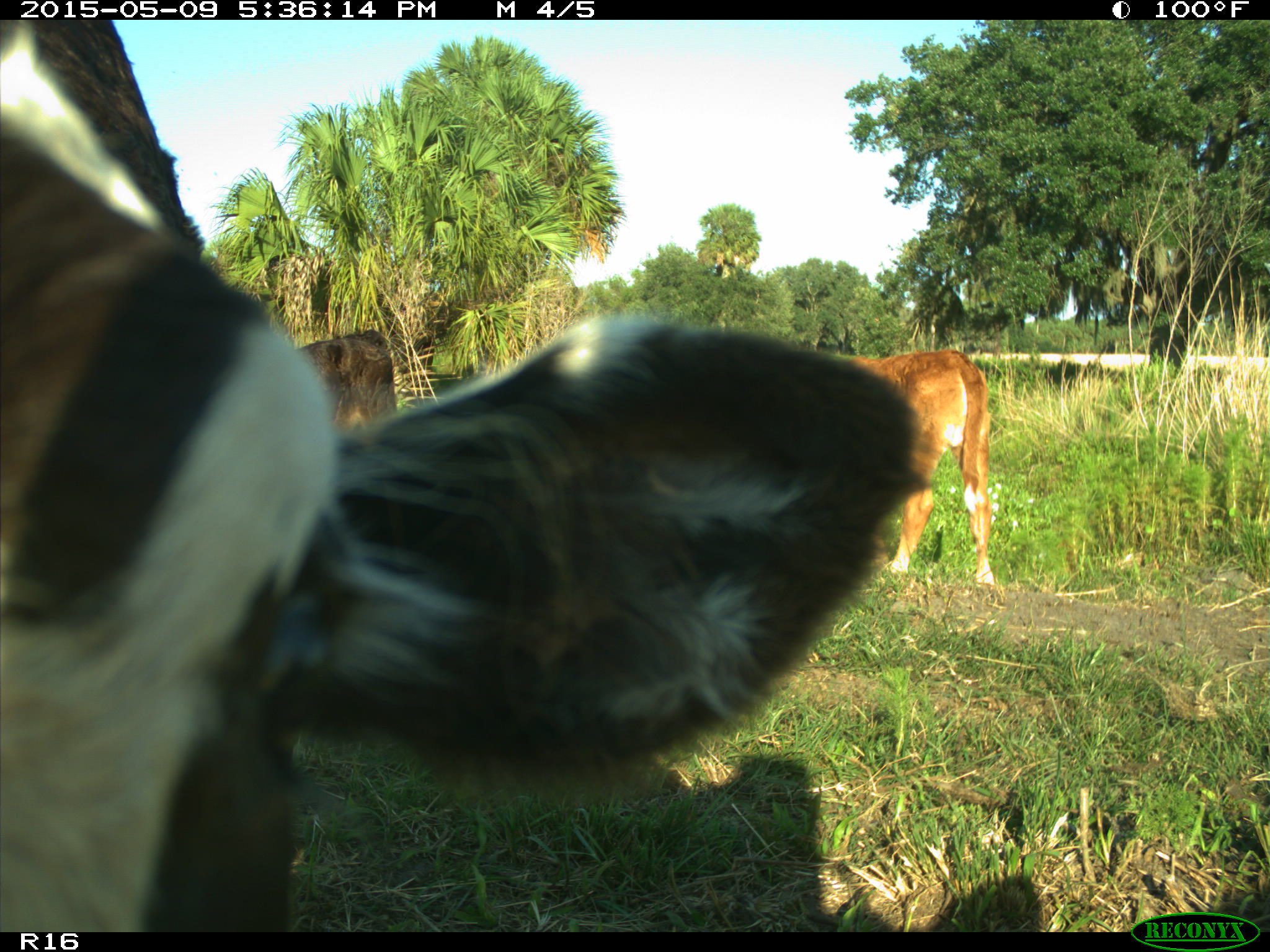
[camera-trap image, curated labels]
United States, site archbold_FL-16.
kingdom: Animalia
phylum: Chordata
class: Mammalia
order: Artiodactyla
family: Suidae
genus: Sus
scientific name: Sus scrofa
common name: wild boar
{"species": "Sus scrofa (wild boar)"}